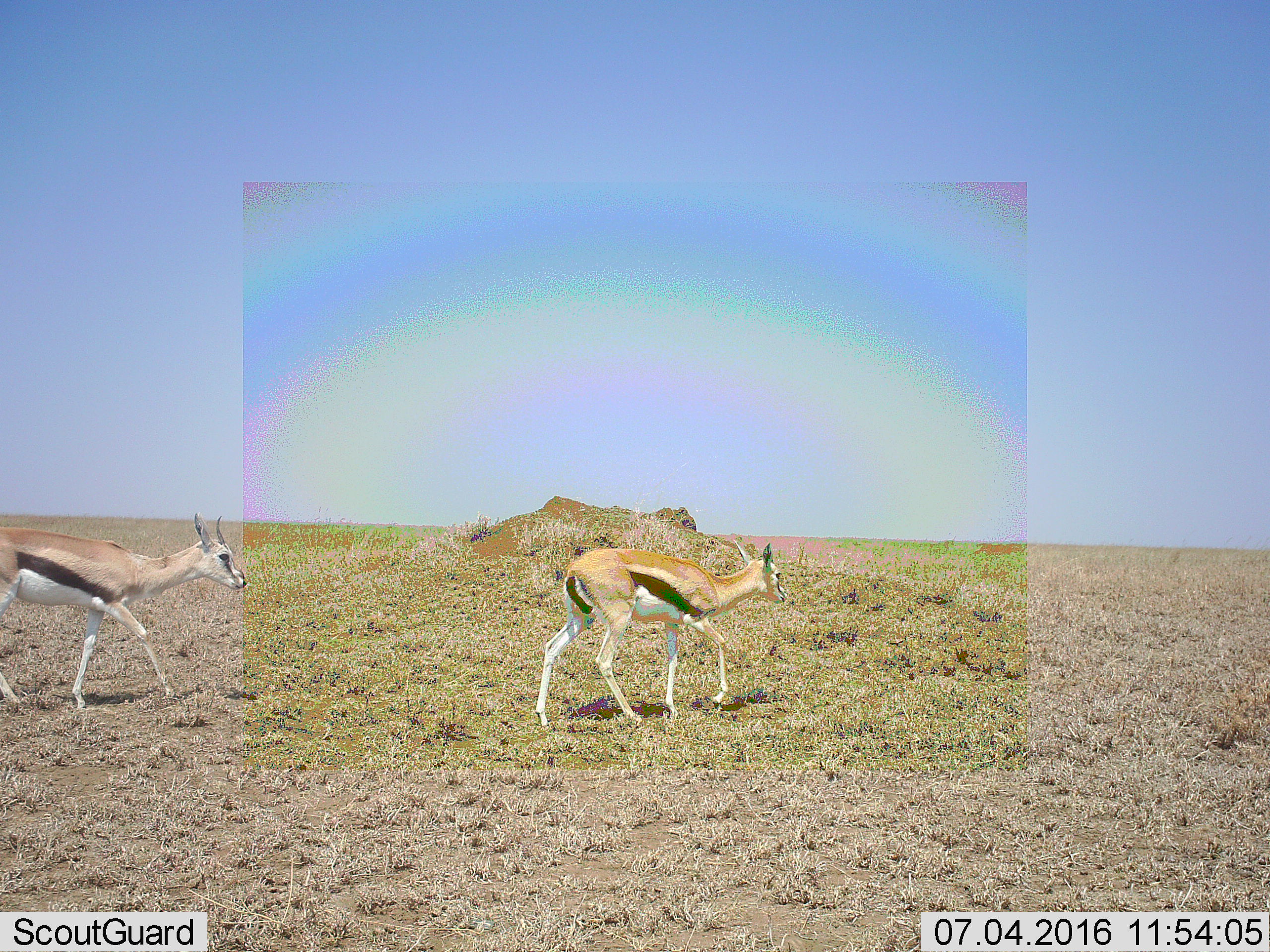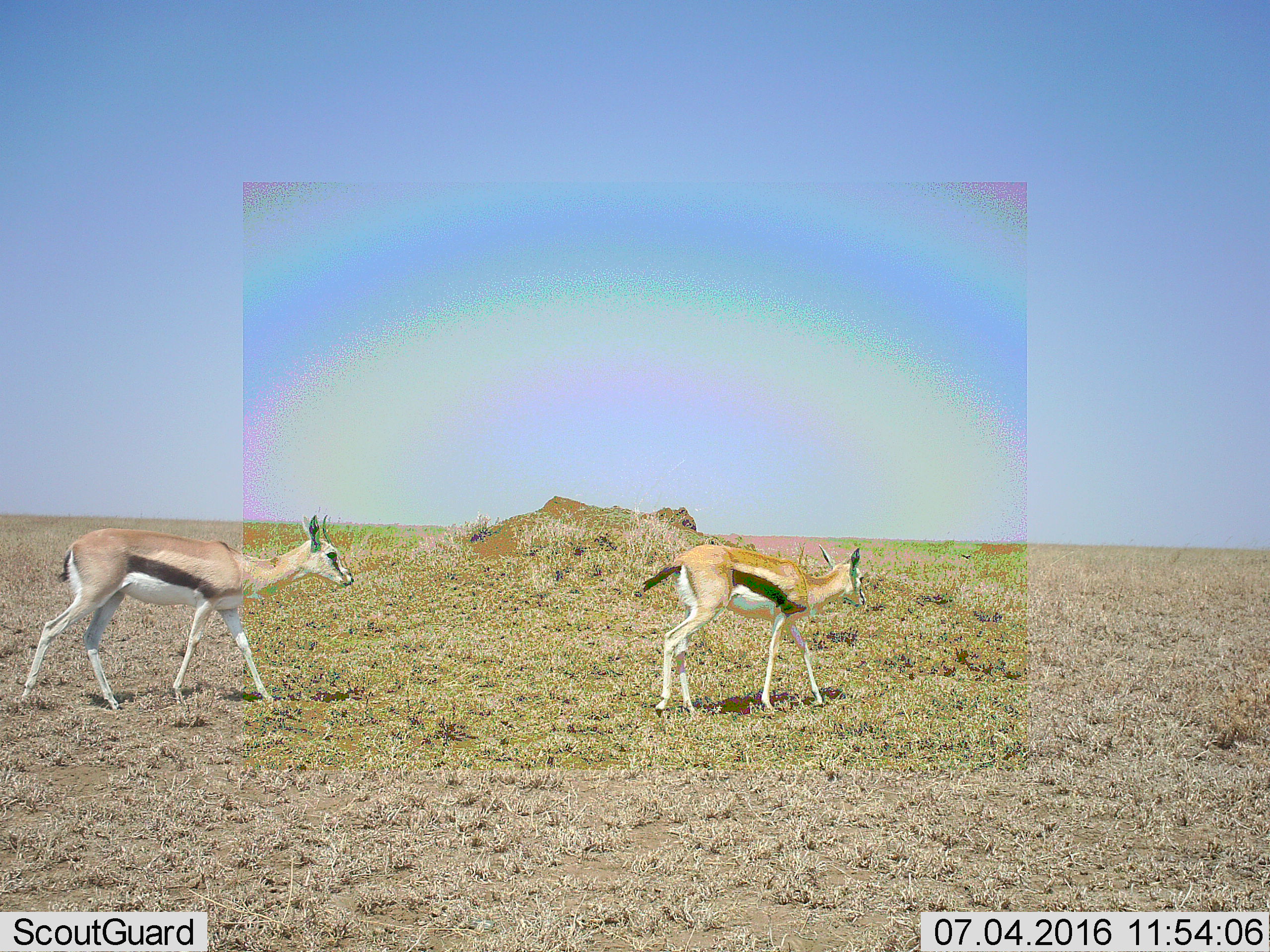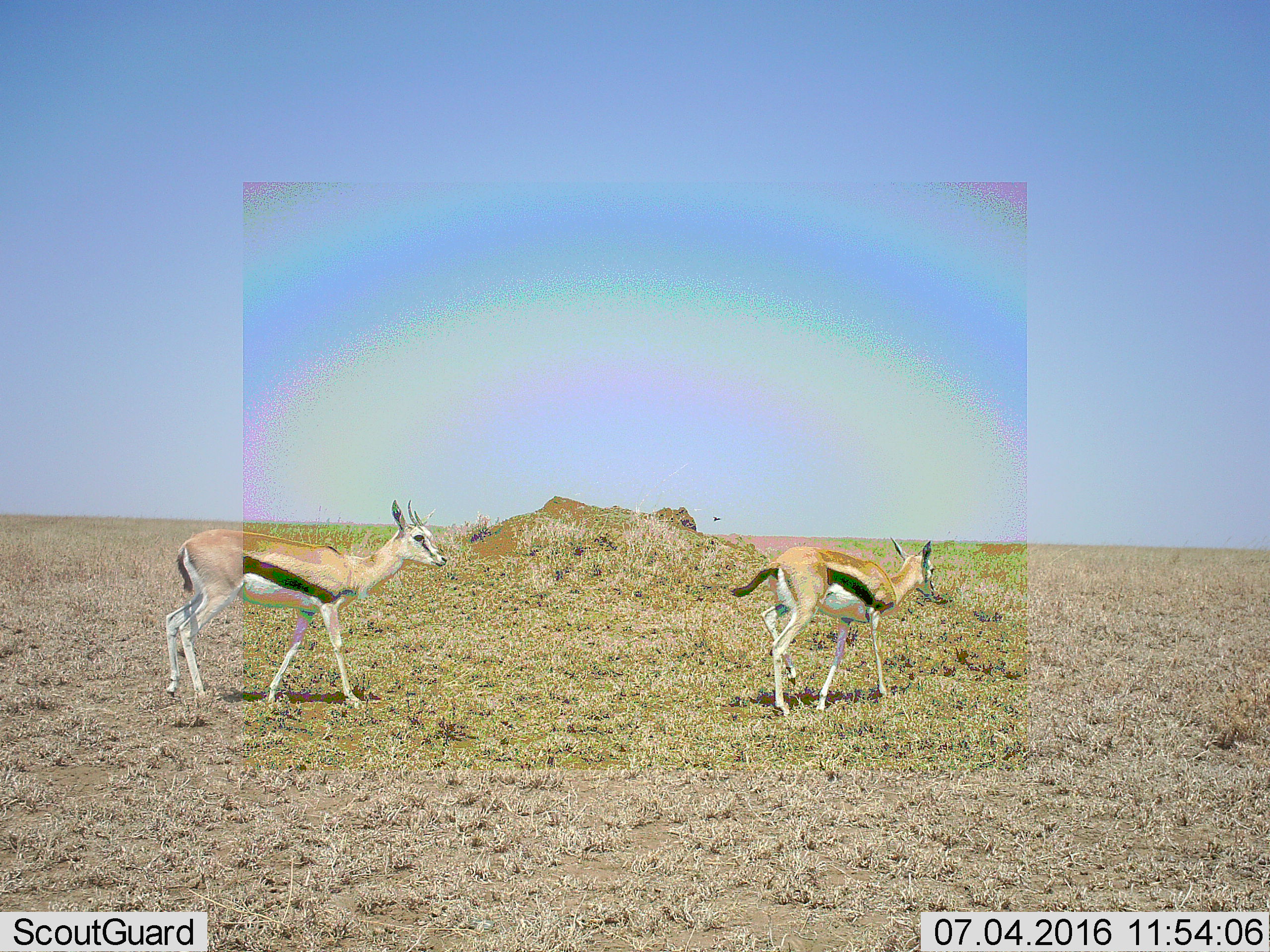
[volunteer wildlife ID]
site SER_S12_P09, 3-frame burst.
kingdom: Animalia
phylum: Chordata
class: Mammalia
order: Artiodactyla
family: Bovidae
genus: Eudorcas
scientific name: Eudorcas thomsonii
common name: thomson's gazelle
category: gazellethomsons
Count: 2.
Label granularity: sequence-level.